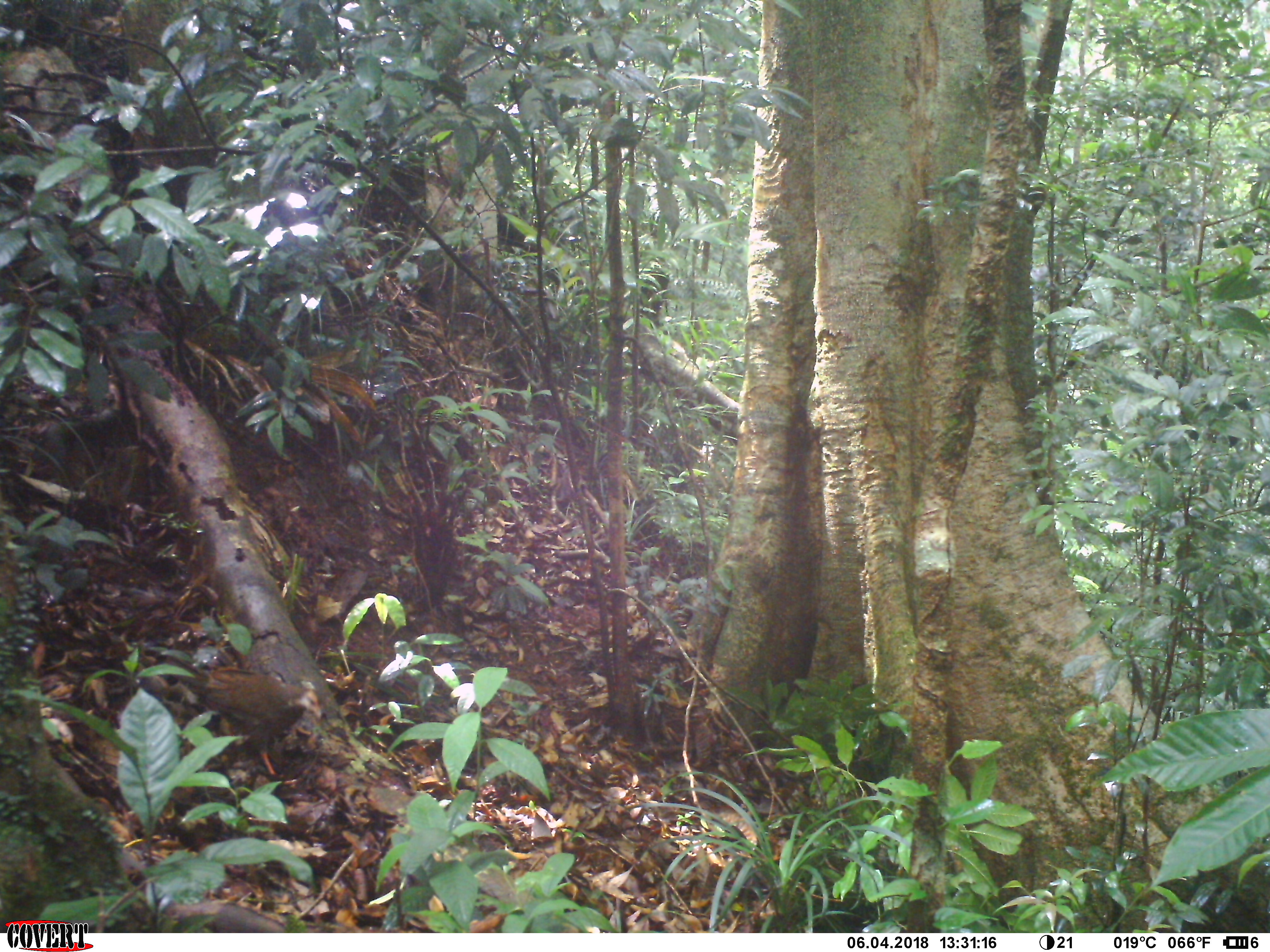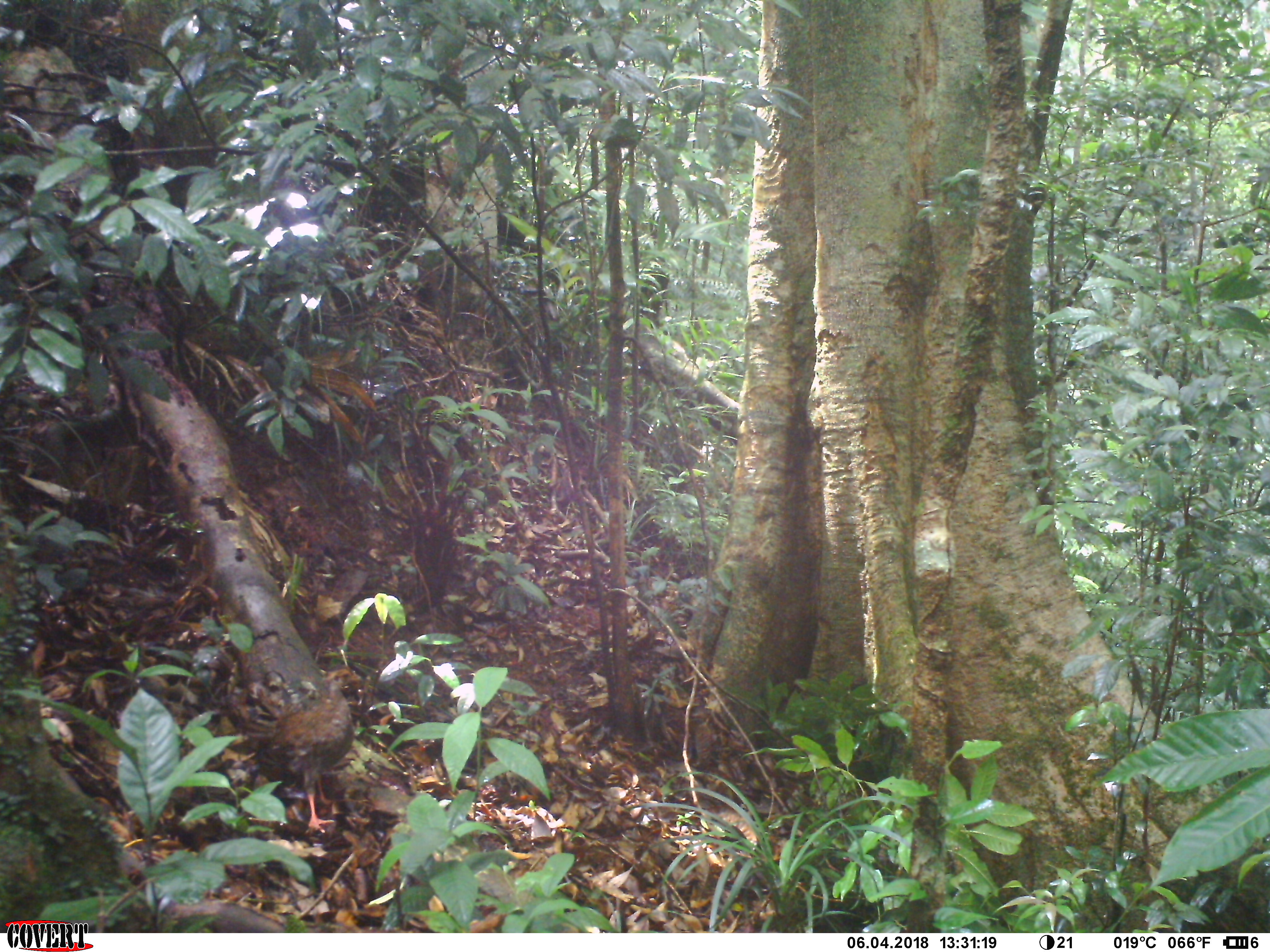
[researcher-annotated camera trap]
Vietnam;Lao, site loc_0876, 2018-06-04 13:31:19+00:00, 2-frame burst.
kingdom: Animalia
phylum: Chordata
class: Aves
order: Galliformes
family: Phasianidae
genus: Lophura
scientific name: Lophura nycthemera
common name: silver pheasant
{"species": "silver pheasant (Lophura nycthemera)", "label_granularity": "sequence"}